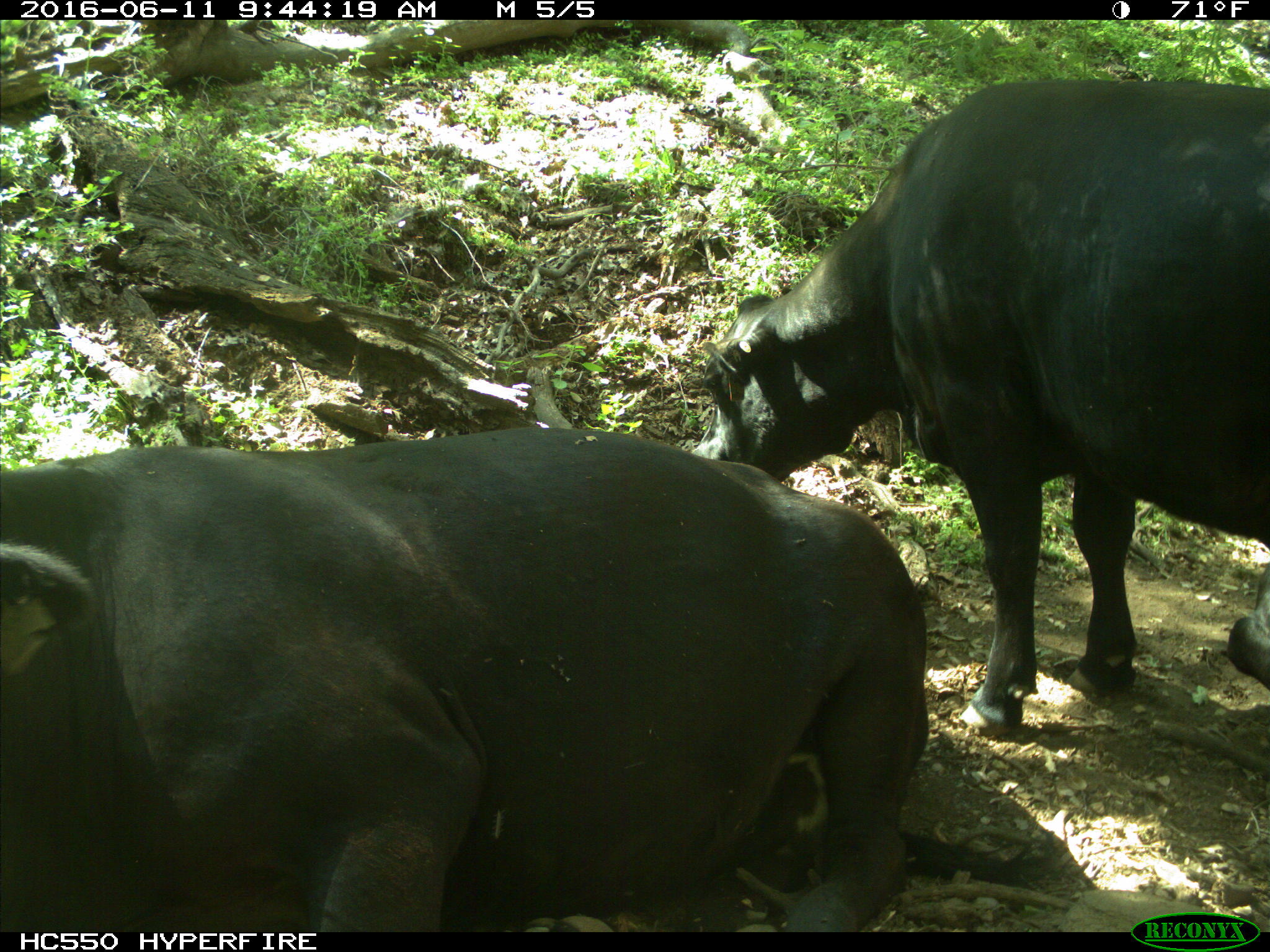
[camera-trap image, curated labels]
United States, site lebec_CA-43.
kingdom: Animalia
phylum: Chordata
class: Mammalia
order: Artiodactyla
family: Bovidae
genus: Bos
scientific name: Bos taurus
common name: domestic cow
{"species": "Bos taurus (domestic cow)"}